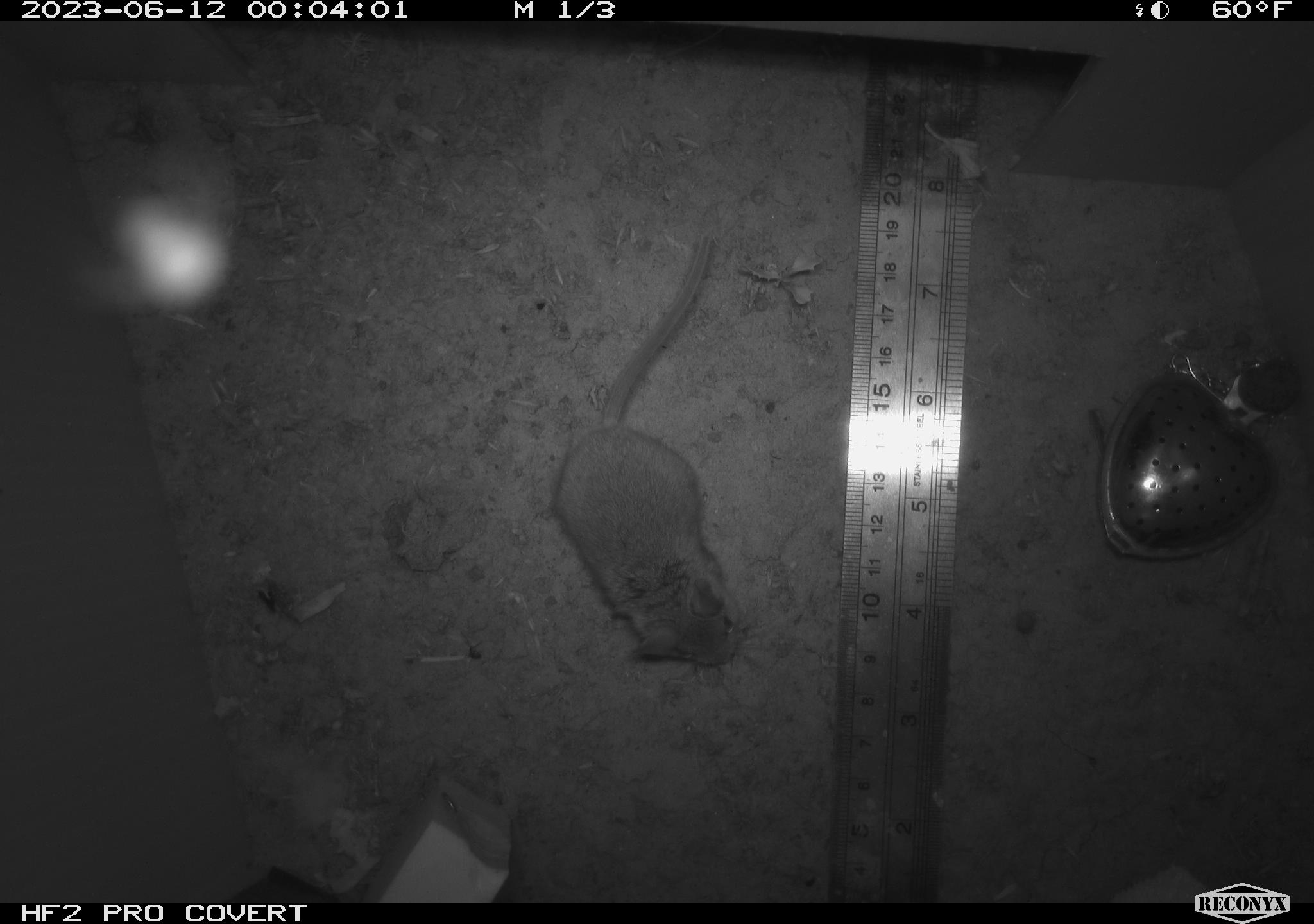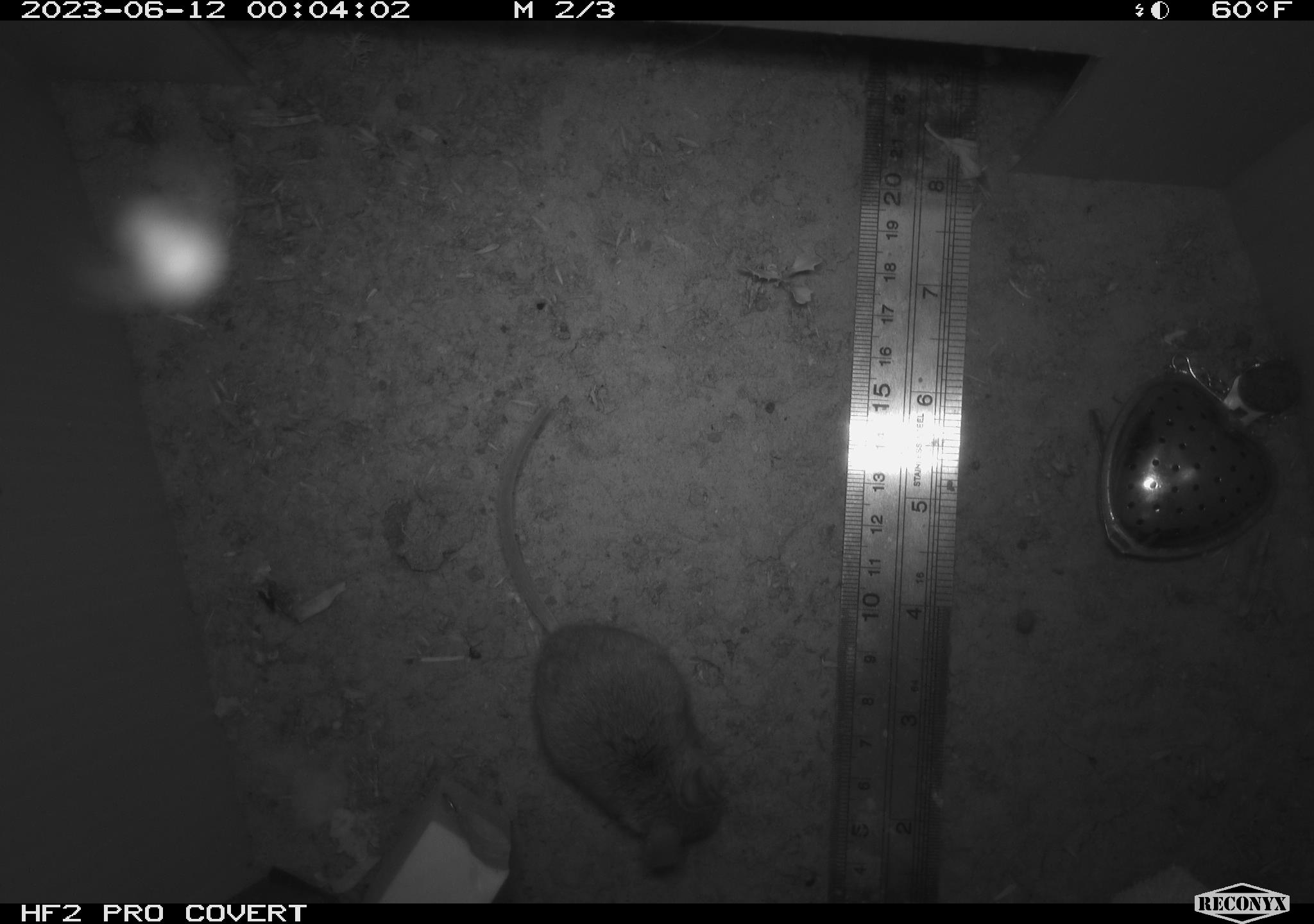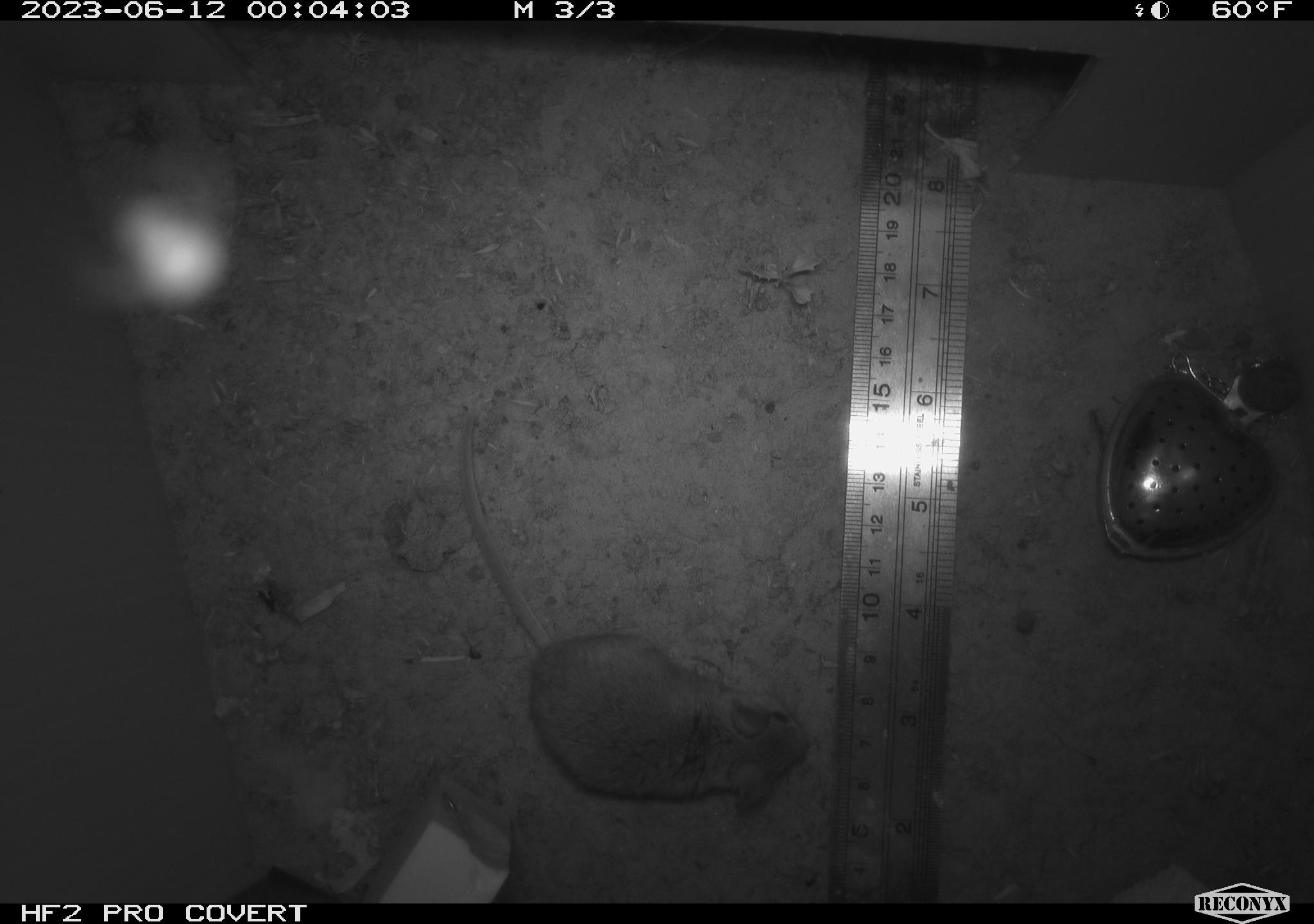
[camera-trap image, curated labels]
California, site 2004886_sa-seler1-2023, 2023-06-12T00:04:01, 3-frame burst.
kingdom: Animalia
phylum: Chordata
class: Mammalia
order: Rodentia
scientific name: Rodentia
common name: mouse species